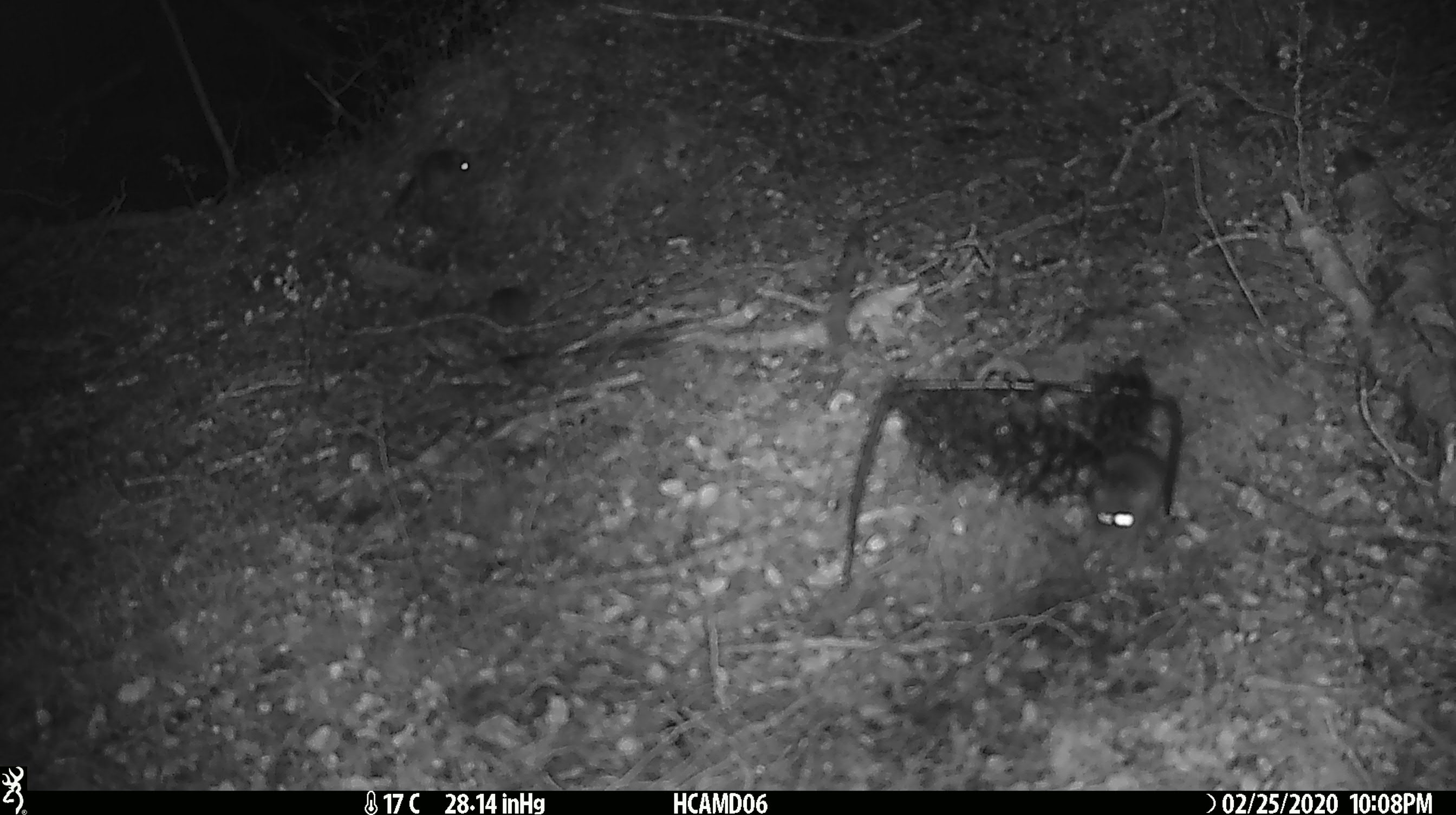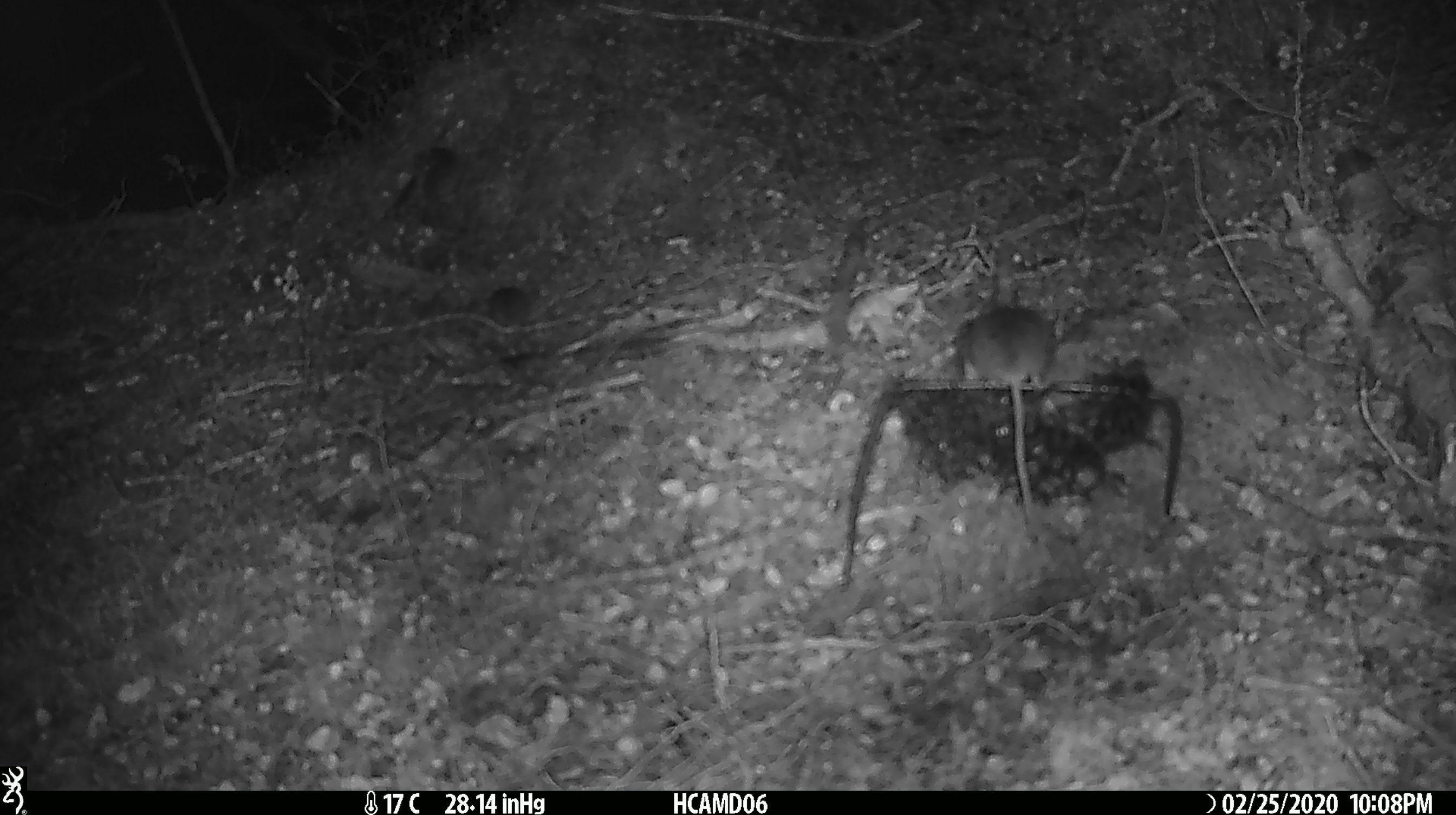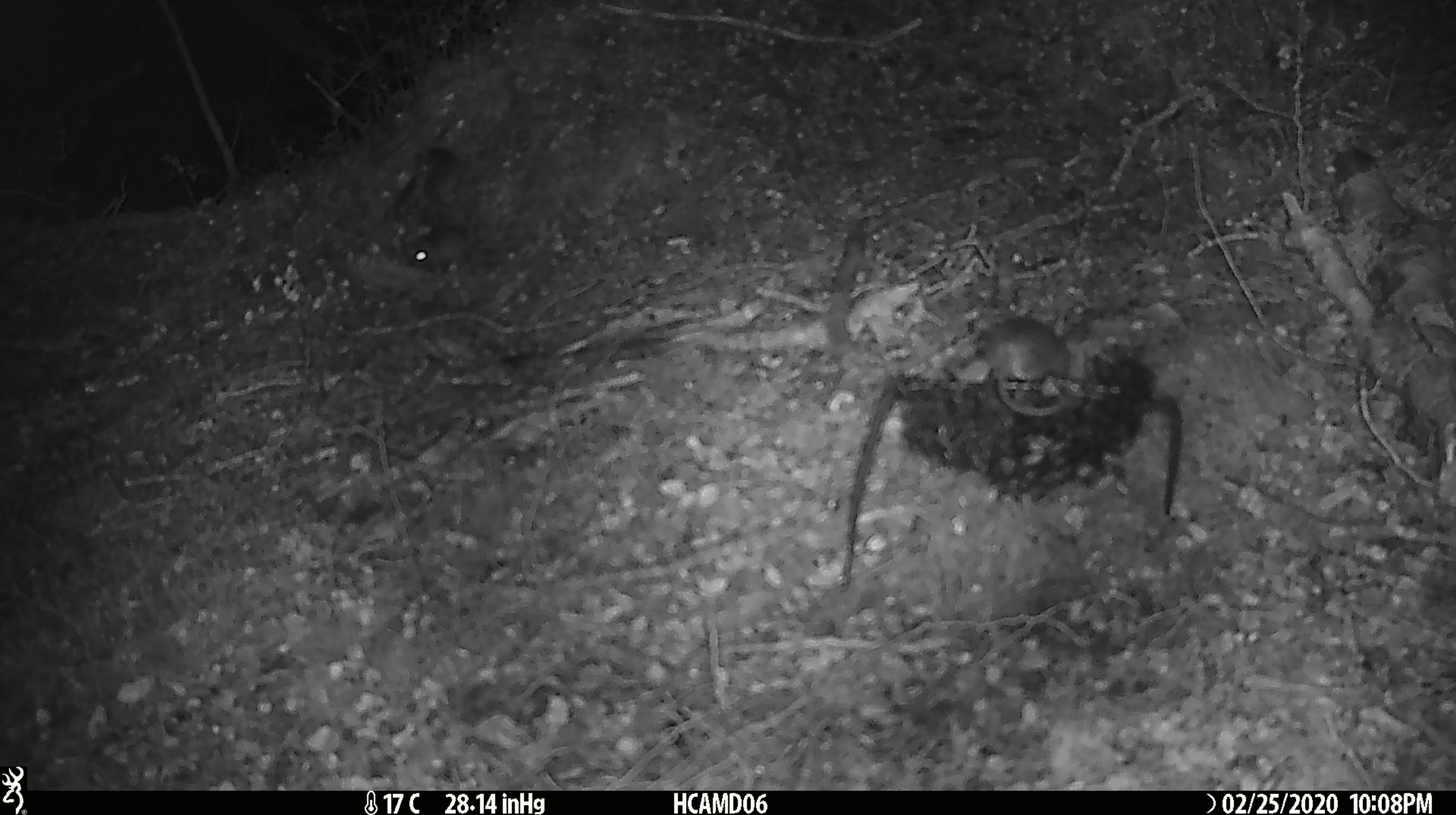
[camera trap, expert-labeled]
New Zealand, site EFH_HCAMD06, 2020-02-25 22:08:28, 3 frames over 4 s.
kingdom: Animalia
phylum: Chordata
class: Mammalia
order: Rodentia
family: Muridae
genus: Mus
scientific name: Mus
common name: mouse